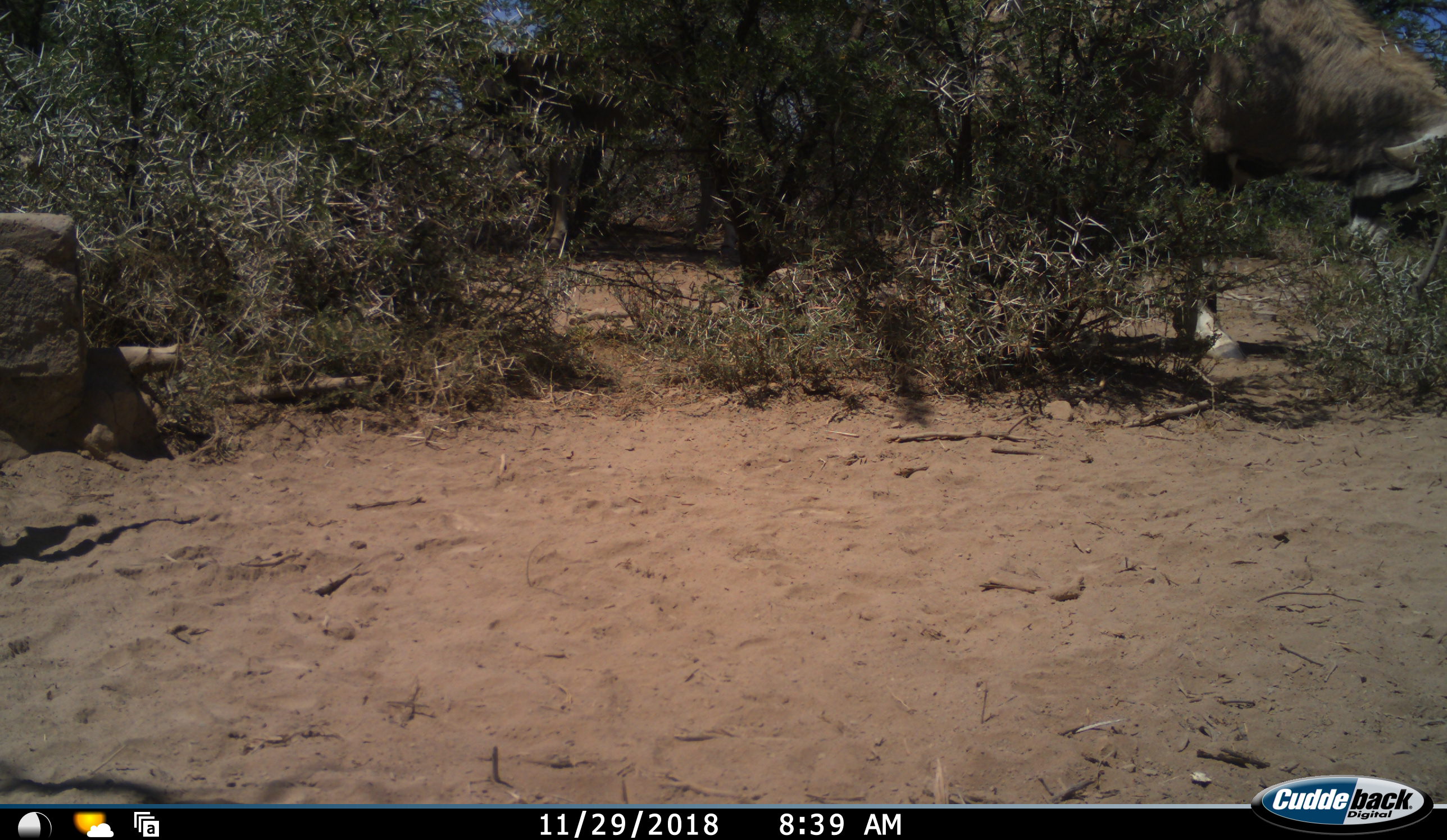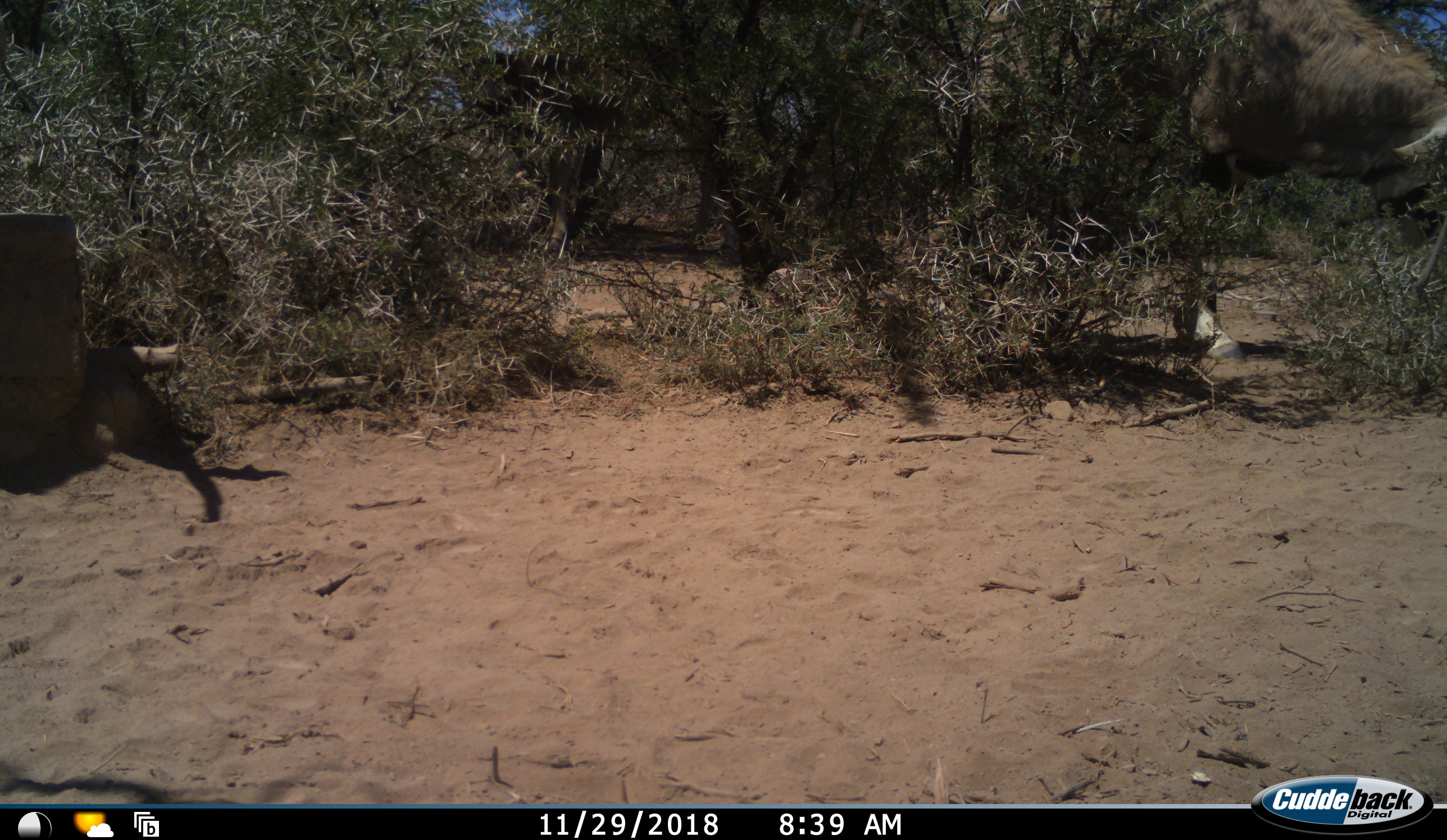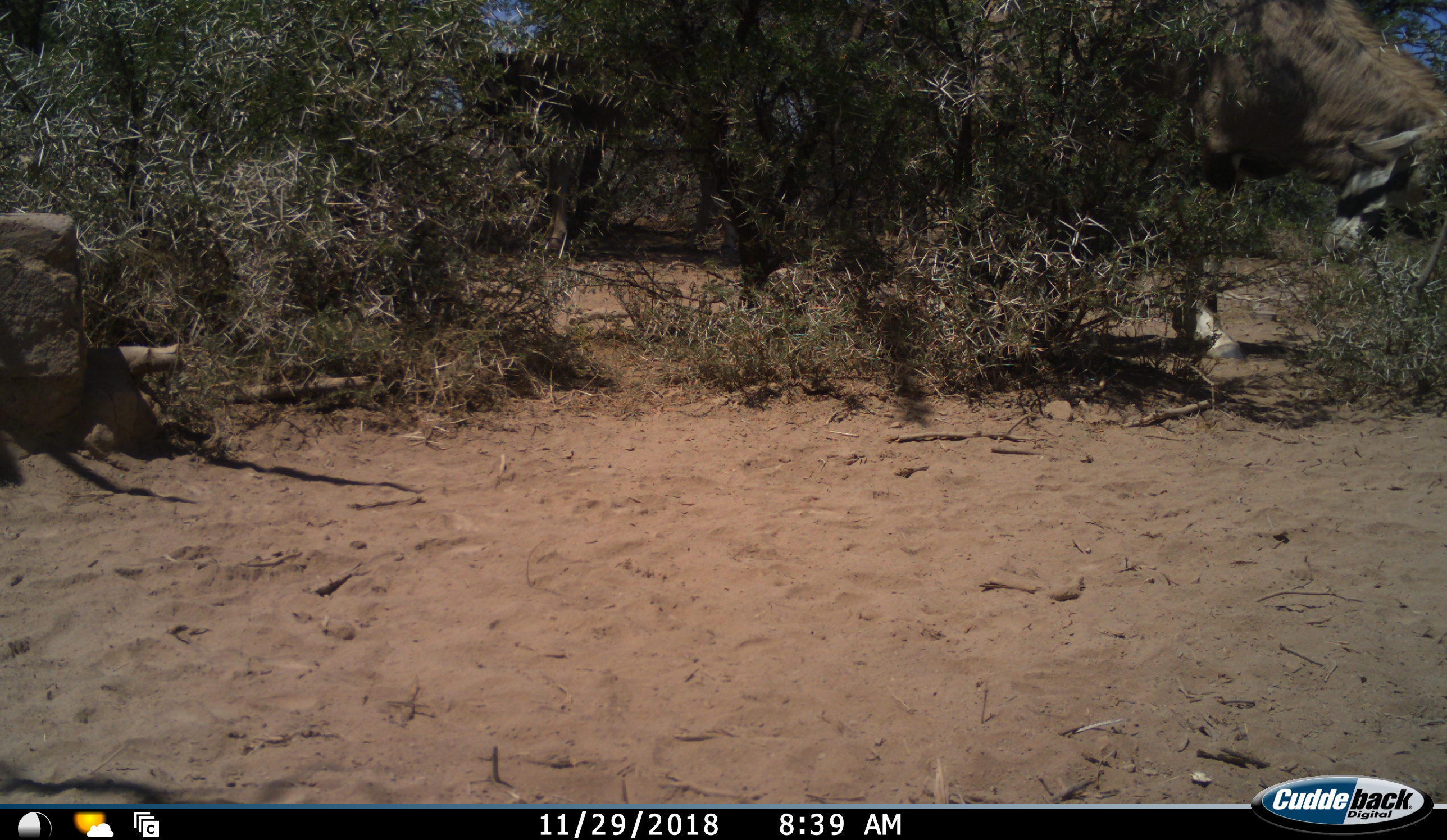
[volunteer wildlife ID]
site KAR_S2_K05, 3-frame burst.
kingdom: Animalia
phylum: Chordata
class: Mammalia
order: Artiodactyla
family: Bovidae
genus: Oryx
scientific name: Oryx gazella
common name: gemsbok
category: oryx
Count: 1.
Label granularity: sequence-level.